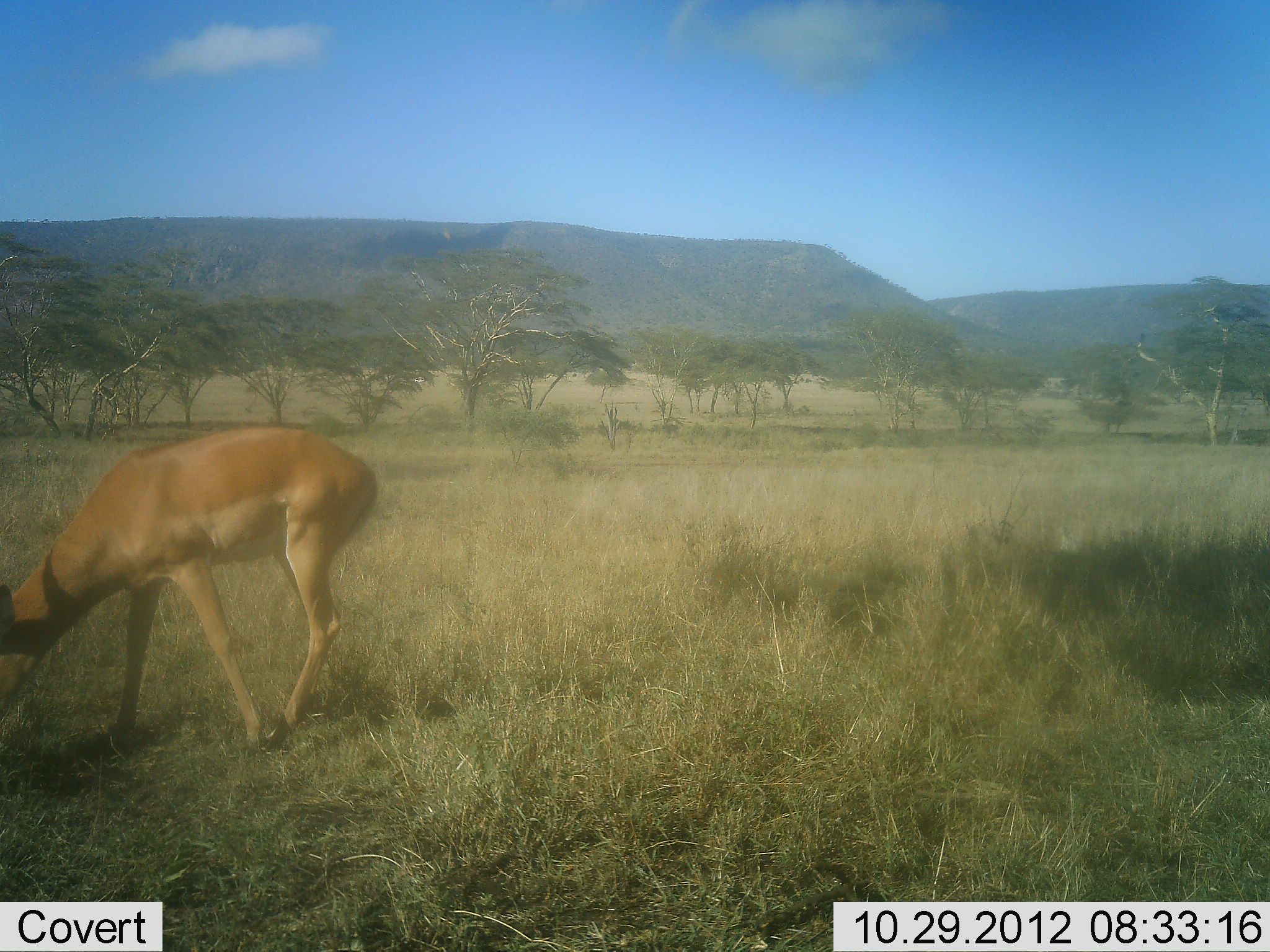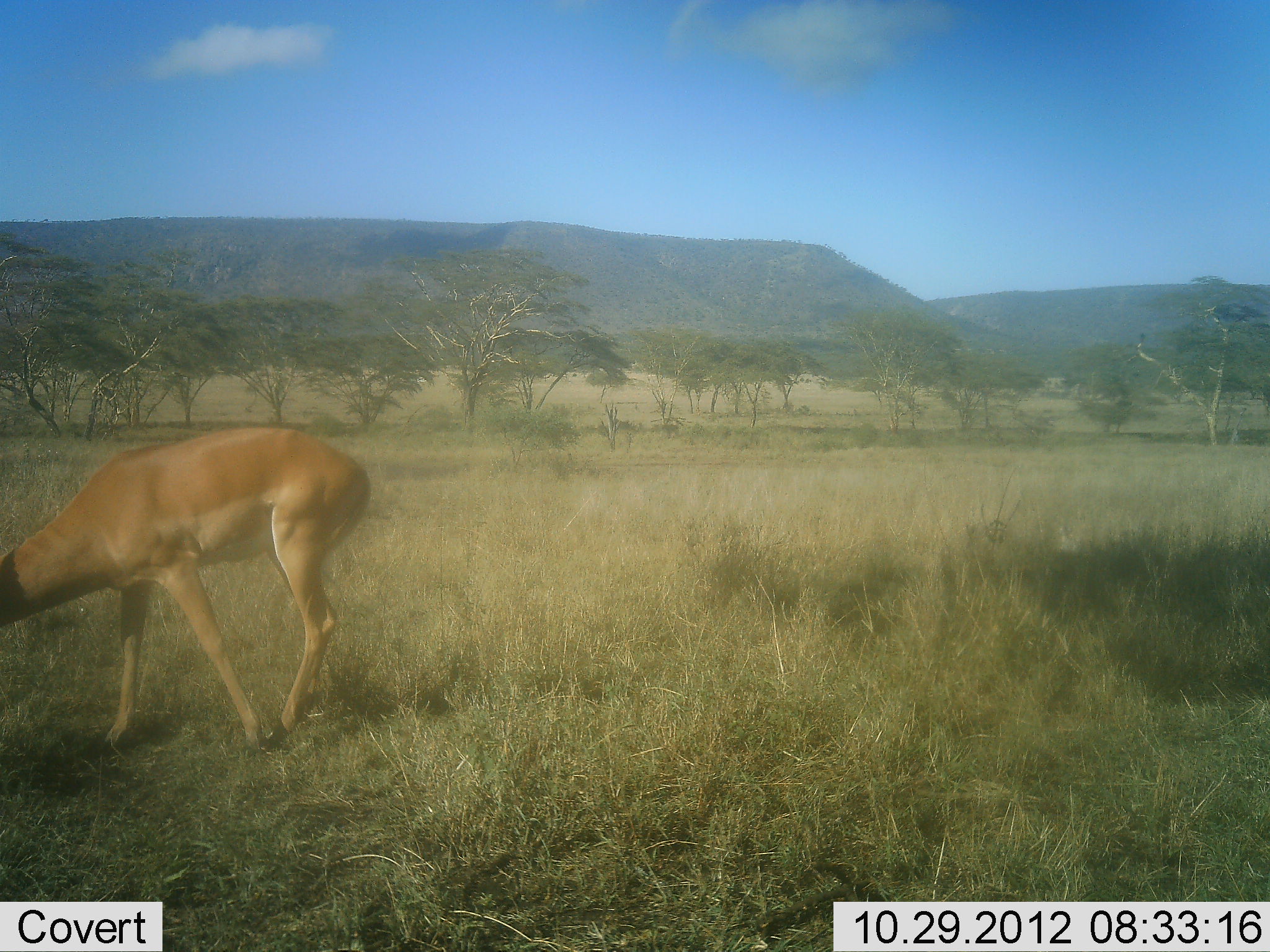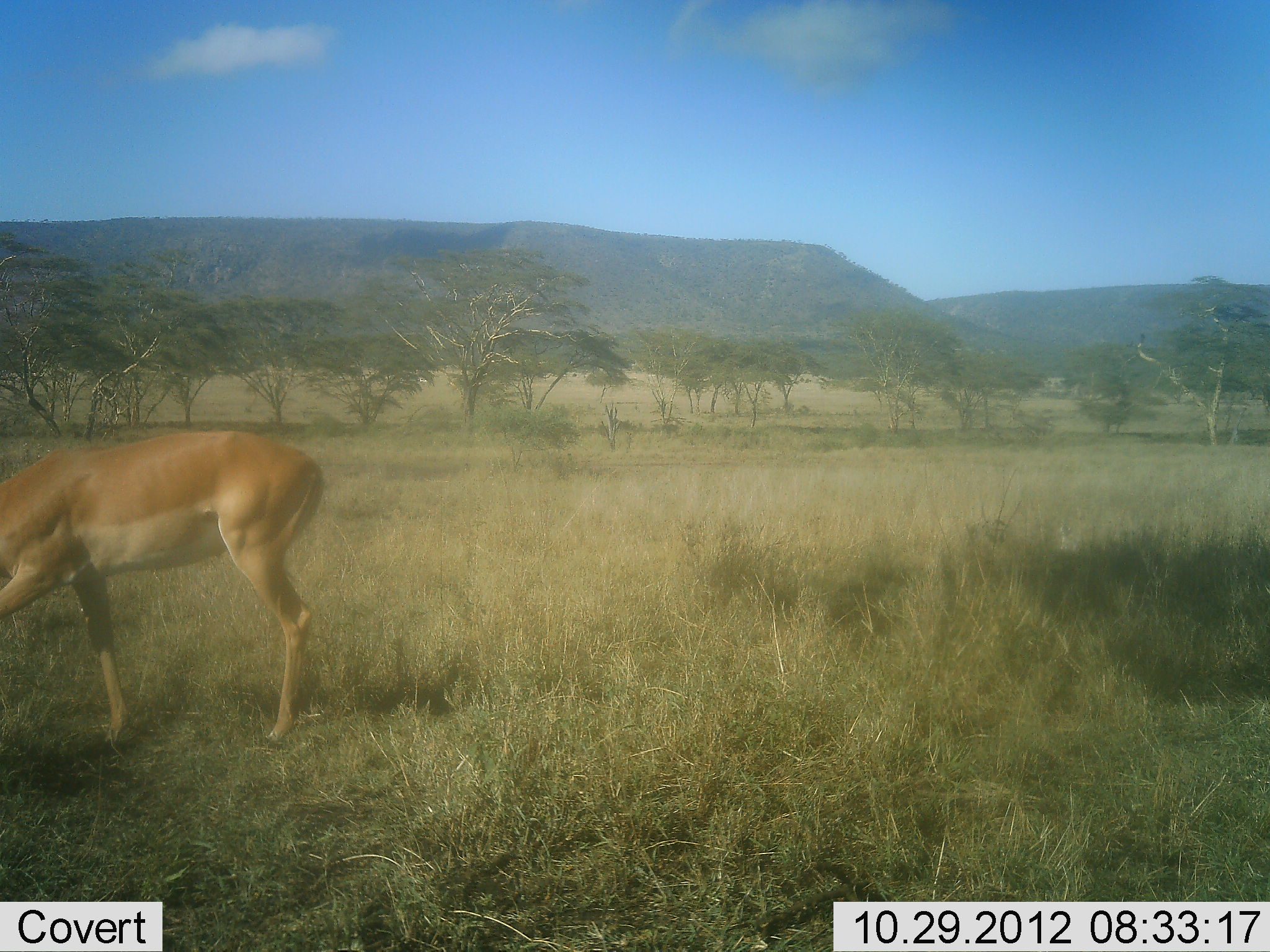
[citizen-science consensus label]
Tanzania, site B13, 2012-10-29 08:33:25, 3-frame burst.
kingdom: Animalia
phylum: Chordata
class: Mammalia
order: Artiodactyla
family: Bovidae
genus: Aepyceros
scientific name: Aepyceros melampus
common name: impala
Impala (Aepyceros melampus), count 1. Behavior (volunteer vote fractions): standing 30%, resting 0%, moving 10%, interacting 0%. Young present (vote fraction): 0%. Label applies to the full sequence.